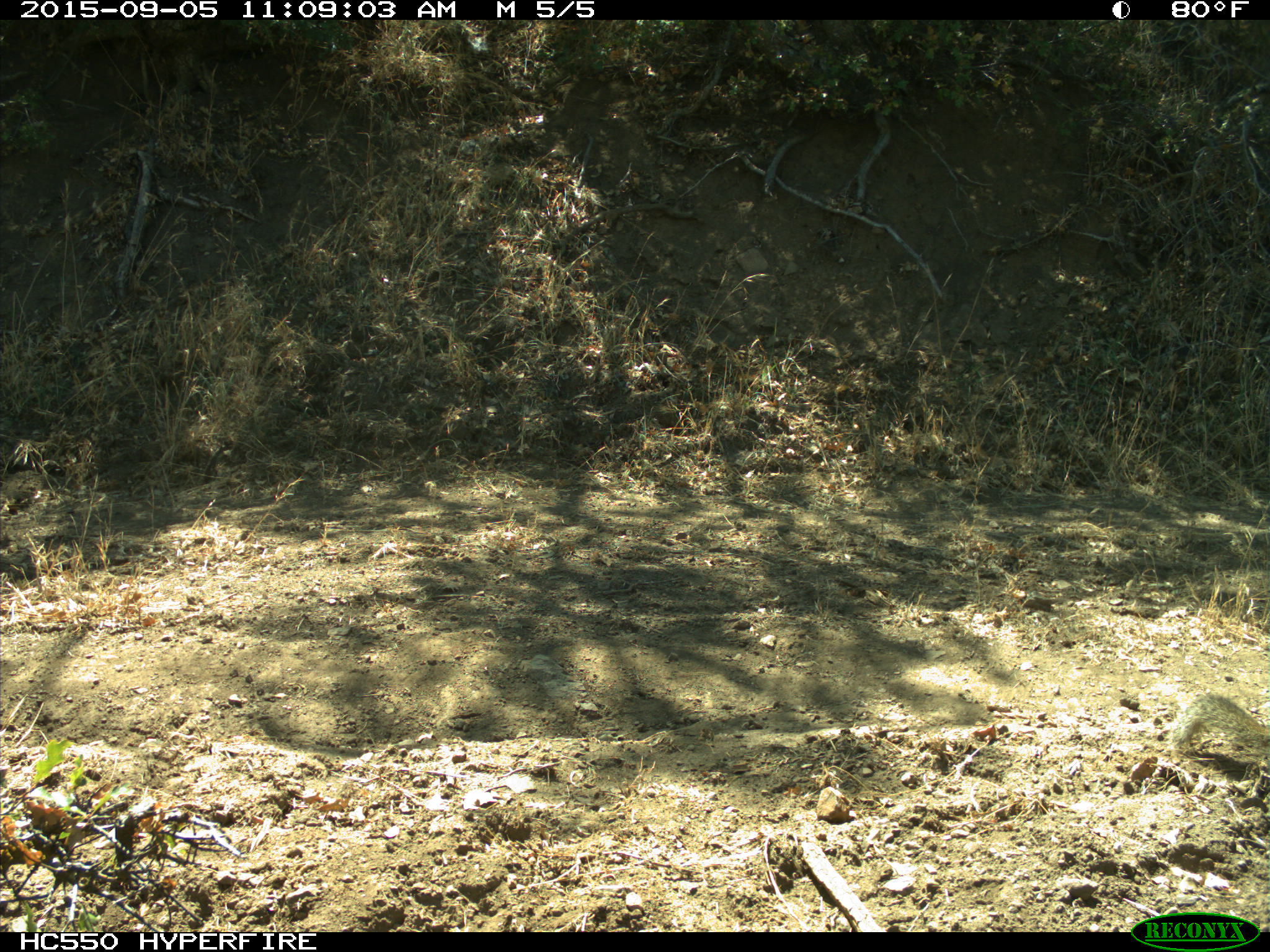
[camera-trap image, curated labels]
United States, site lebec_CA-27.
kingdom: Animalia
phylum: Chordata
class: Mammalia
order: Rodentia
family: Sciuridae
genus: Otospermophilus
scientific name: Otospermophilus beecheyi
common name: california ground squirrel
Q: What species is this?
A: Otospermophilus beecheyi (california ground squirrel).